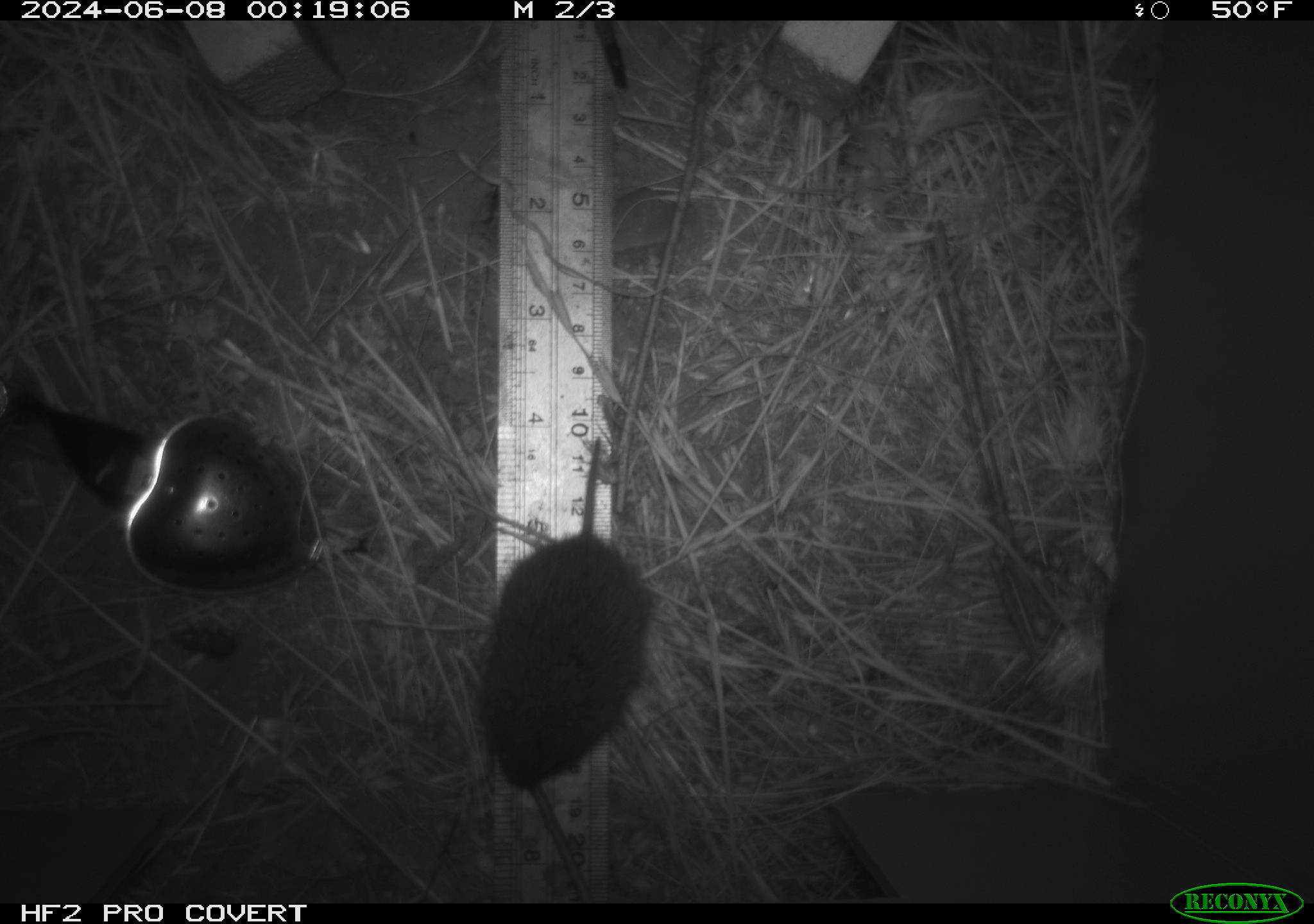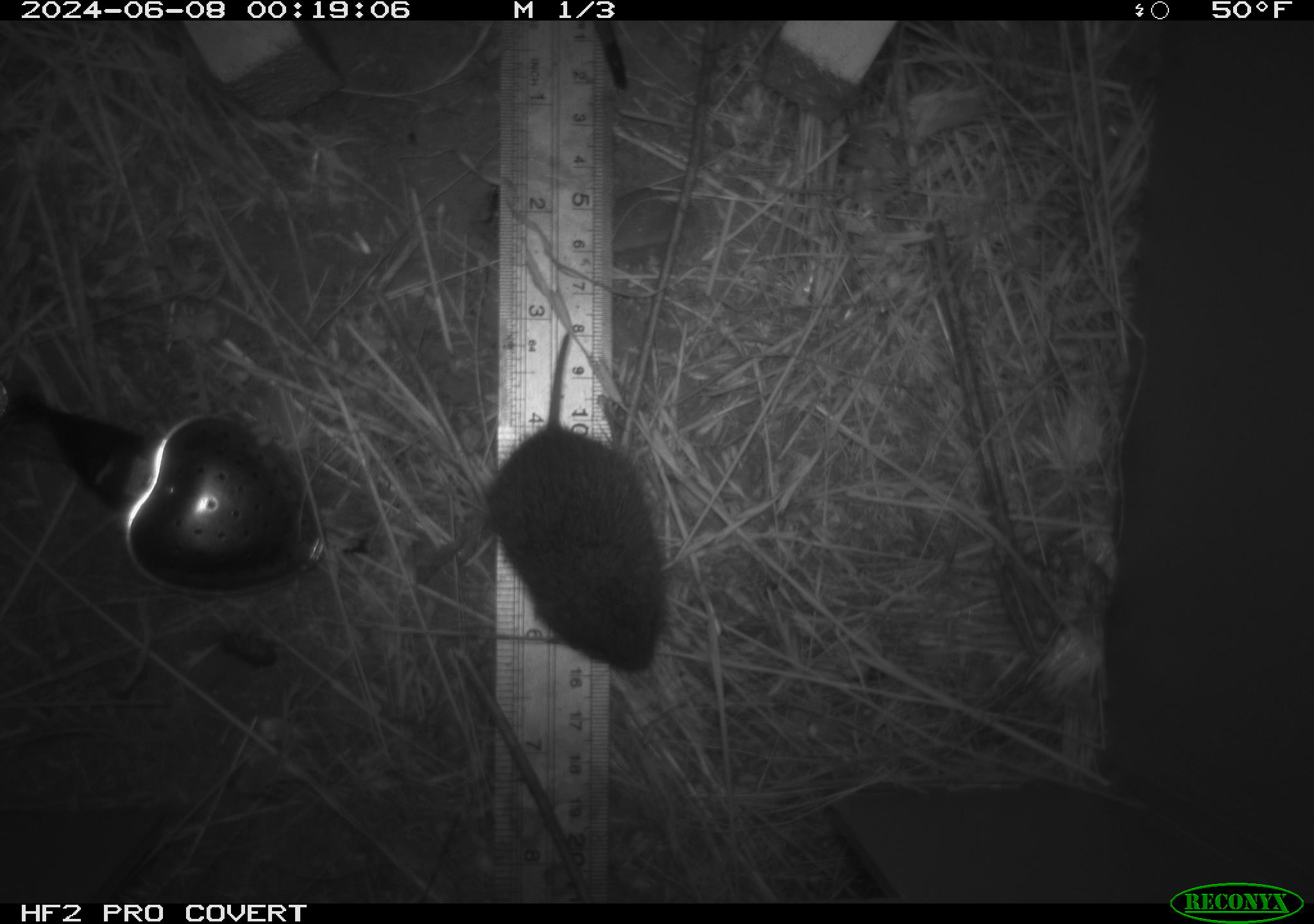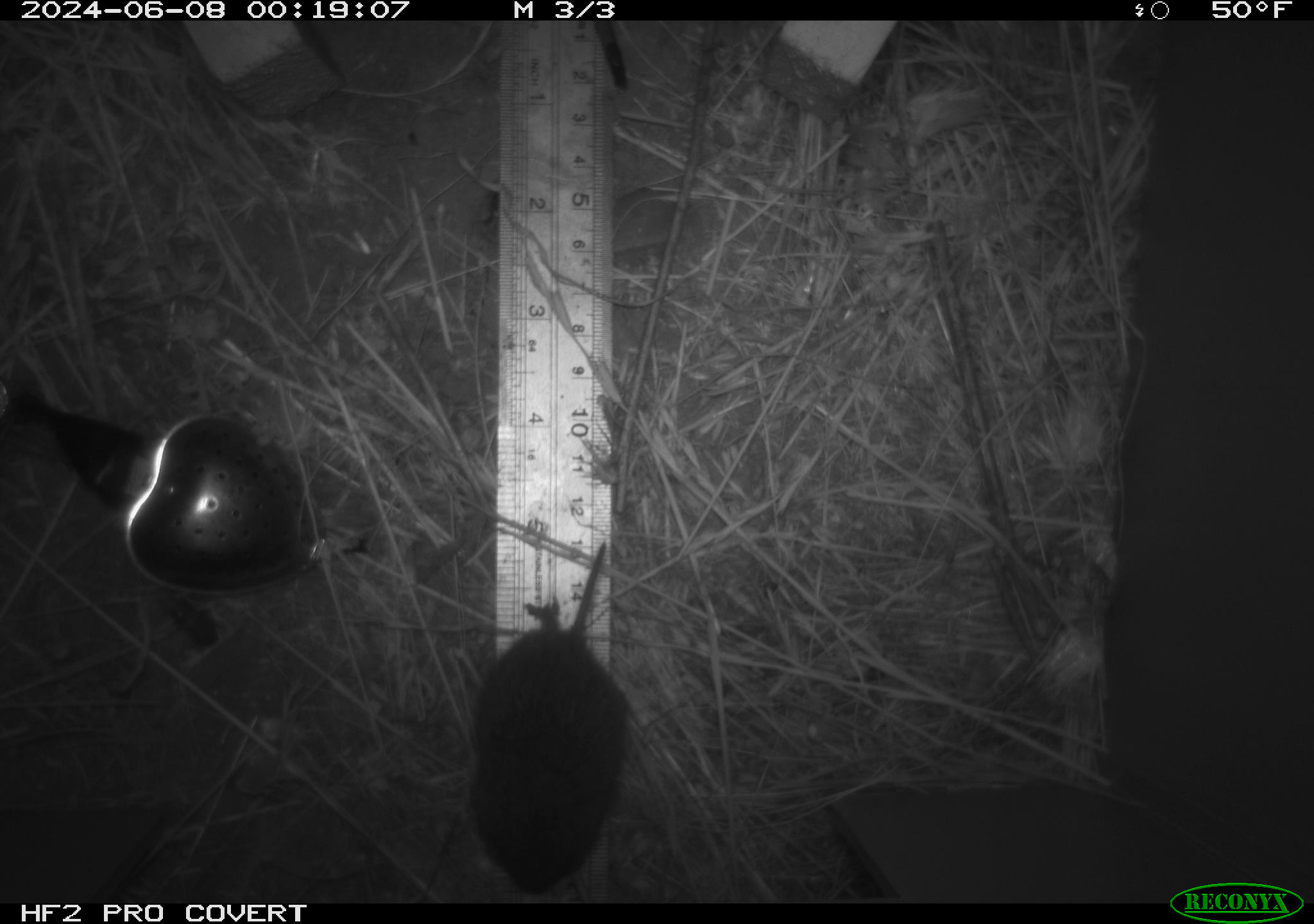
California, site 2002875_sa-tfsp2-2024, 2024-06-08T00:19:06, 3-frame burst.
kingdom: Animalia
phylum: Chordata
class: Mammalia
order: Rodentia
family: Cricetidae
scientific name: Arvicolinae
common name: voles, lemmings, and muskrats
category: arvicolinae subfamily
Arvicolinae subfamily (voles, lemmings, and muskrats) (Arvicolinae).